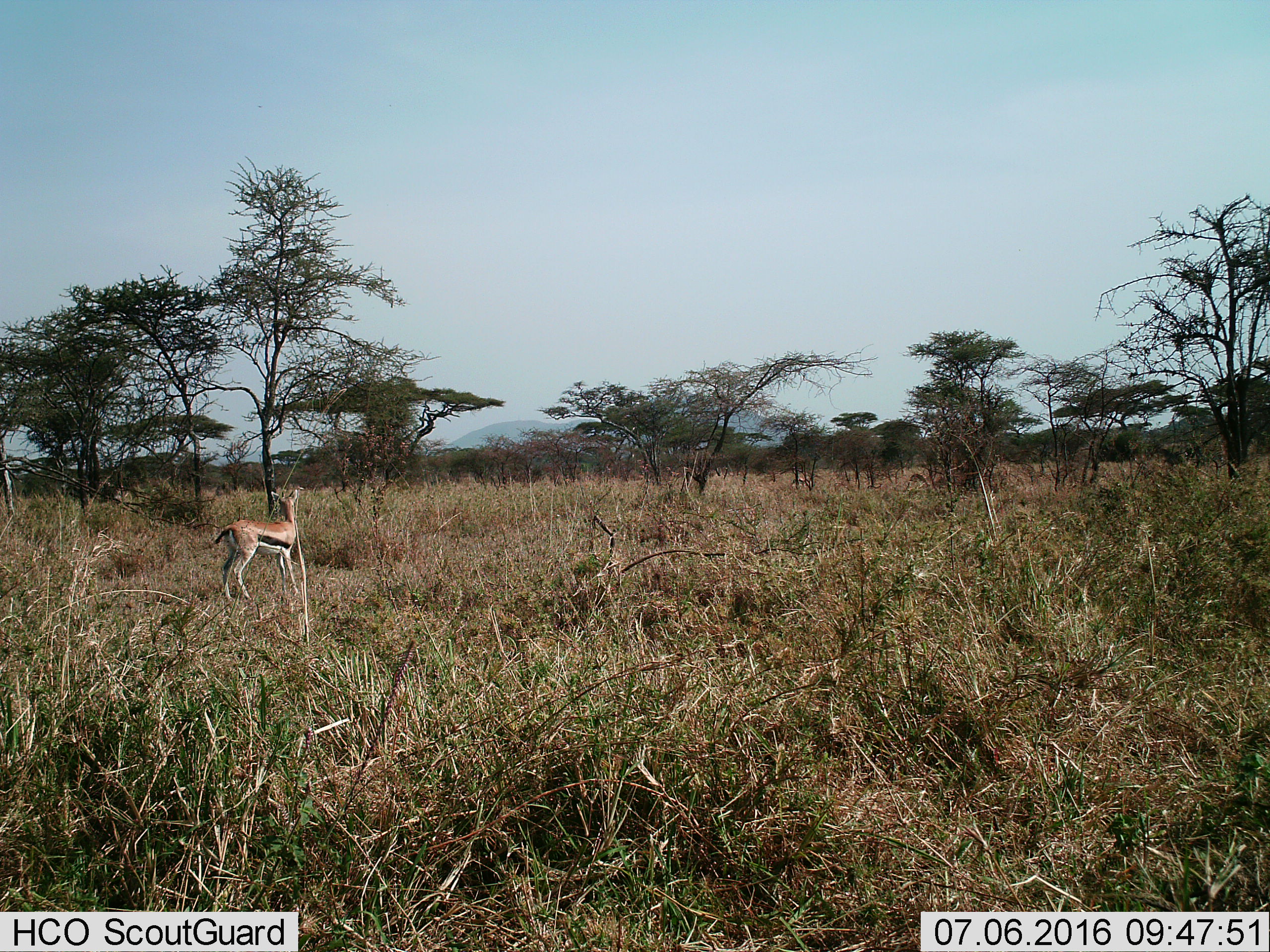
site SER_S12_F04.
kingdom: Animalia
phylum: Chordata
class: Mammalia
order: Artiodactyla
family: Bovidae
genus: Eudorcas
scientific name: Eudorcas thomsonii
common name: thomson's gazelle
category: gazellethomsons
Gazellethomsons (thomson's gazelle) (Eudorcas thomsonii), count 3. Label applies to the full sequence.